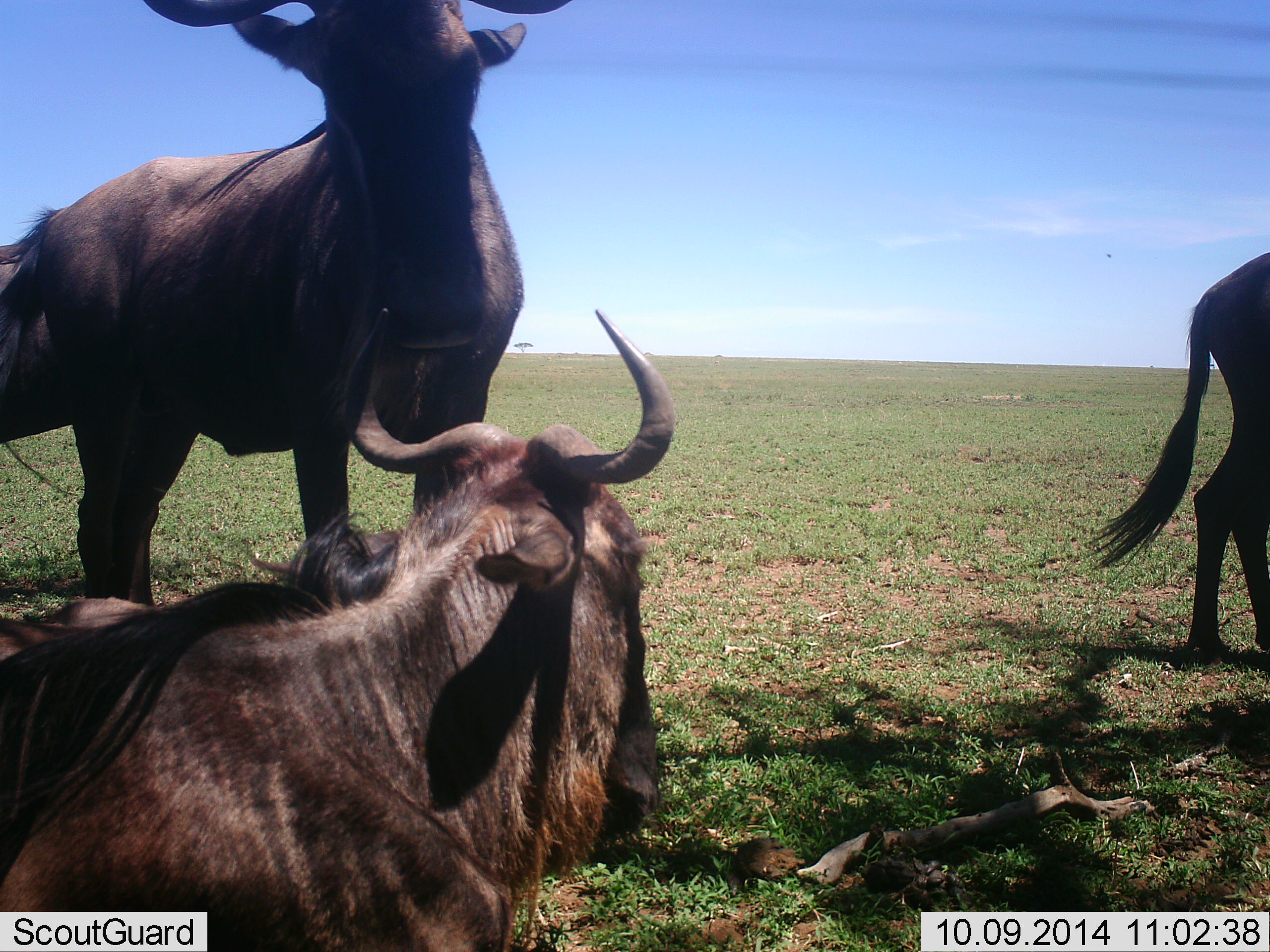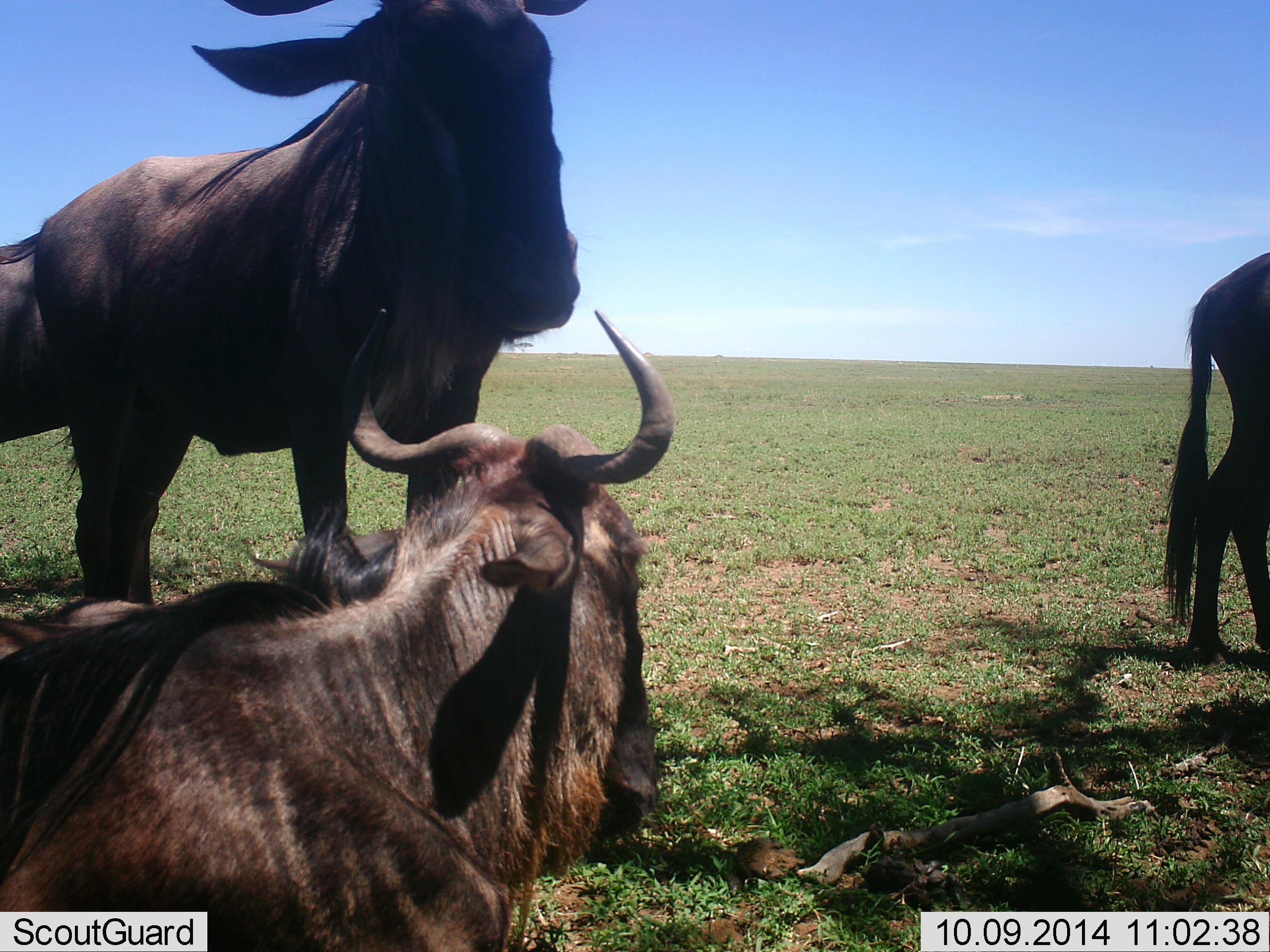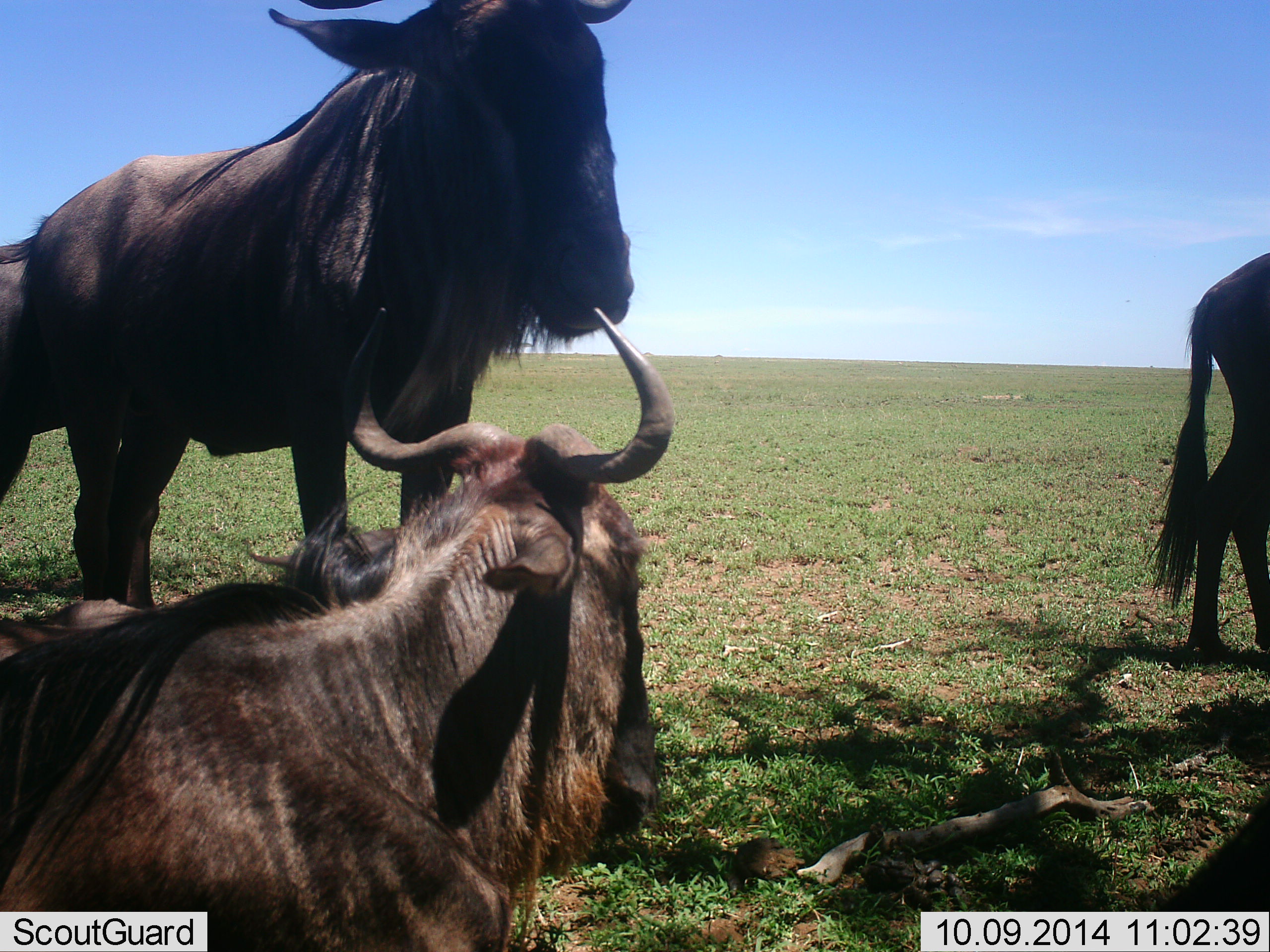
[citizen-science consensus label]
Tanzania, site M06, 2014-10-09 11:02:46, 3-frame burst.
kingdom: Animalia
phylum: Chordata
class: Mammalia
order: Artiodactyla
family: Bovidae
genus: Connochaetes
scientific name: Connochaetes taurinus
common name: blue wildebeest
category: wildebeest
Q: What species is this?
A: Wildebeest (blue wildebeest) (Connochaetes taurinus).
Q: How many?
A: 3.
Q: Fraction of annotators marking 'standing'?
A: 100%.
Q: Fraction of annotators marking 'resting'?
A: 100%.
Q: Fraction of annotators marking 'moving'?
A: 0%.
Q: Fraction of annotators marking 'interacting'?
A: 20%.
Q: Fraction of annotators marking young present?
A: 0%.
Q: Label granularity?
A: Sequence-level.